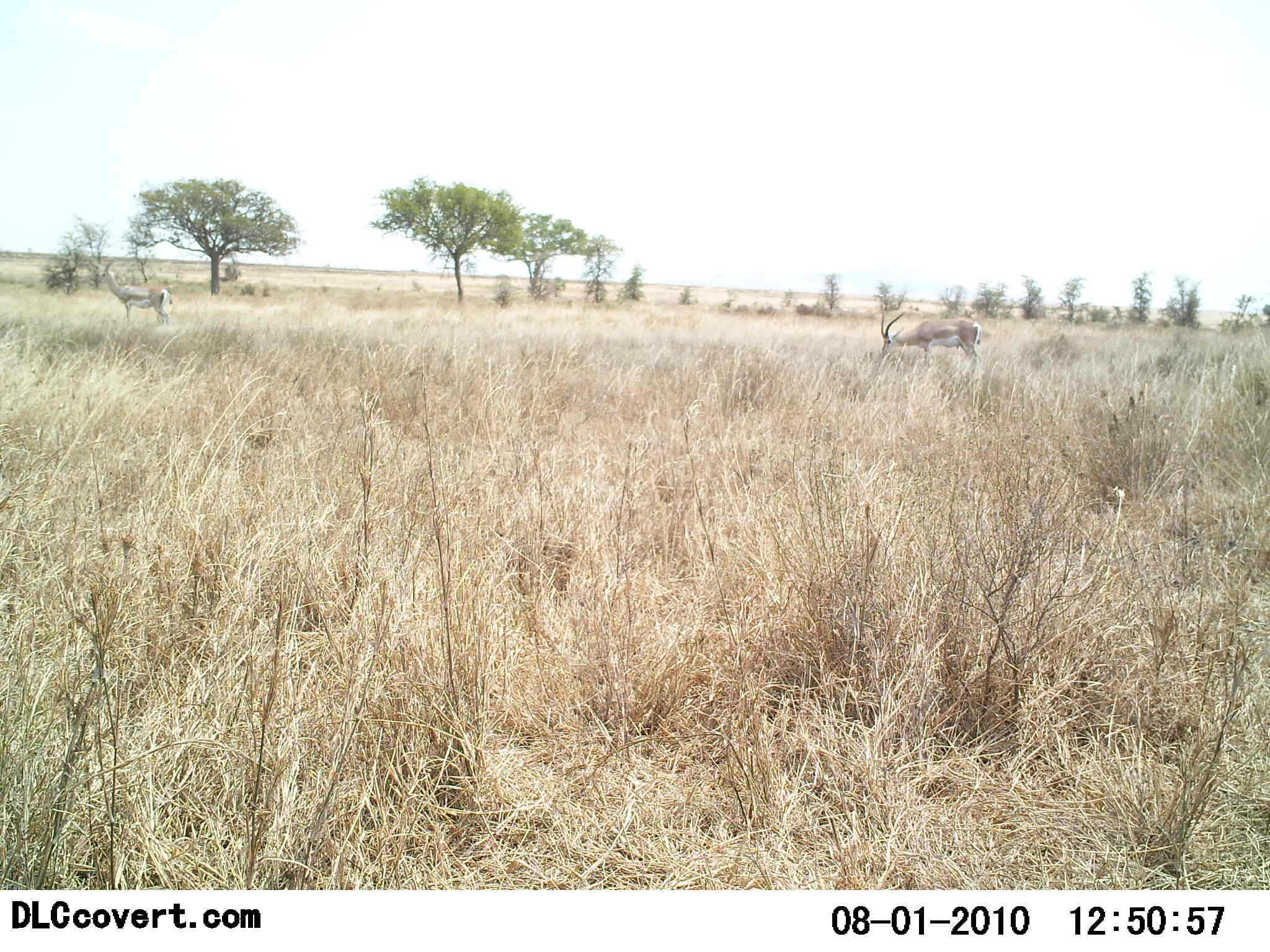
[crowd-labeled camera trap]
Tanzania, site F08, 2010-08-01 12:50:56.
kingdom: Animalia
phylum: Chordata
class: Mammalia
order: Artiodactyla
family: Bovidae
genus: Nanger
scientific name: Nanger granti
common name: grant's gazelle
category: gazellegrants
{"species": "gazellegrants (grant's gazelle) (Nanger granti)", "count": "2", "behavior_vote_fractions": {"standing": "80%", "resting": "0%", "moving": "7%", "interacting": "0%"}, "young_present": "0%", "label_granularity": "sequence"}